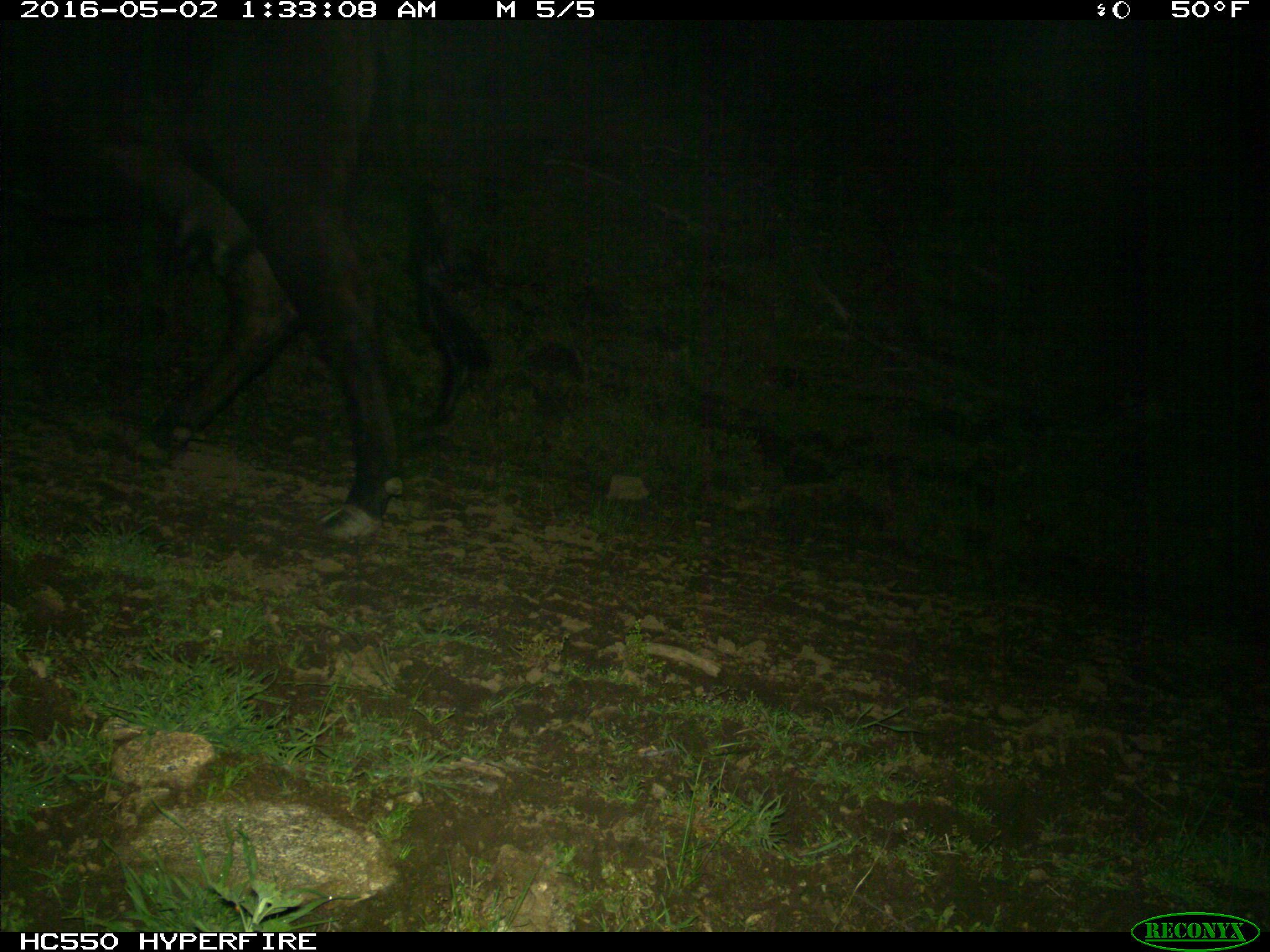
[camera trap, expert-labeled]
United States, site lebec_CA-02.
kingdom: Animalia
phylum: Chordata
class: Mammalia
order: Artiodactyla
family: Bovidae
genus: Bos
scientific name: Bos taurus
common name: domestic cow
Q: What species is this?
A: Bos taurus (domestic cow).